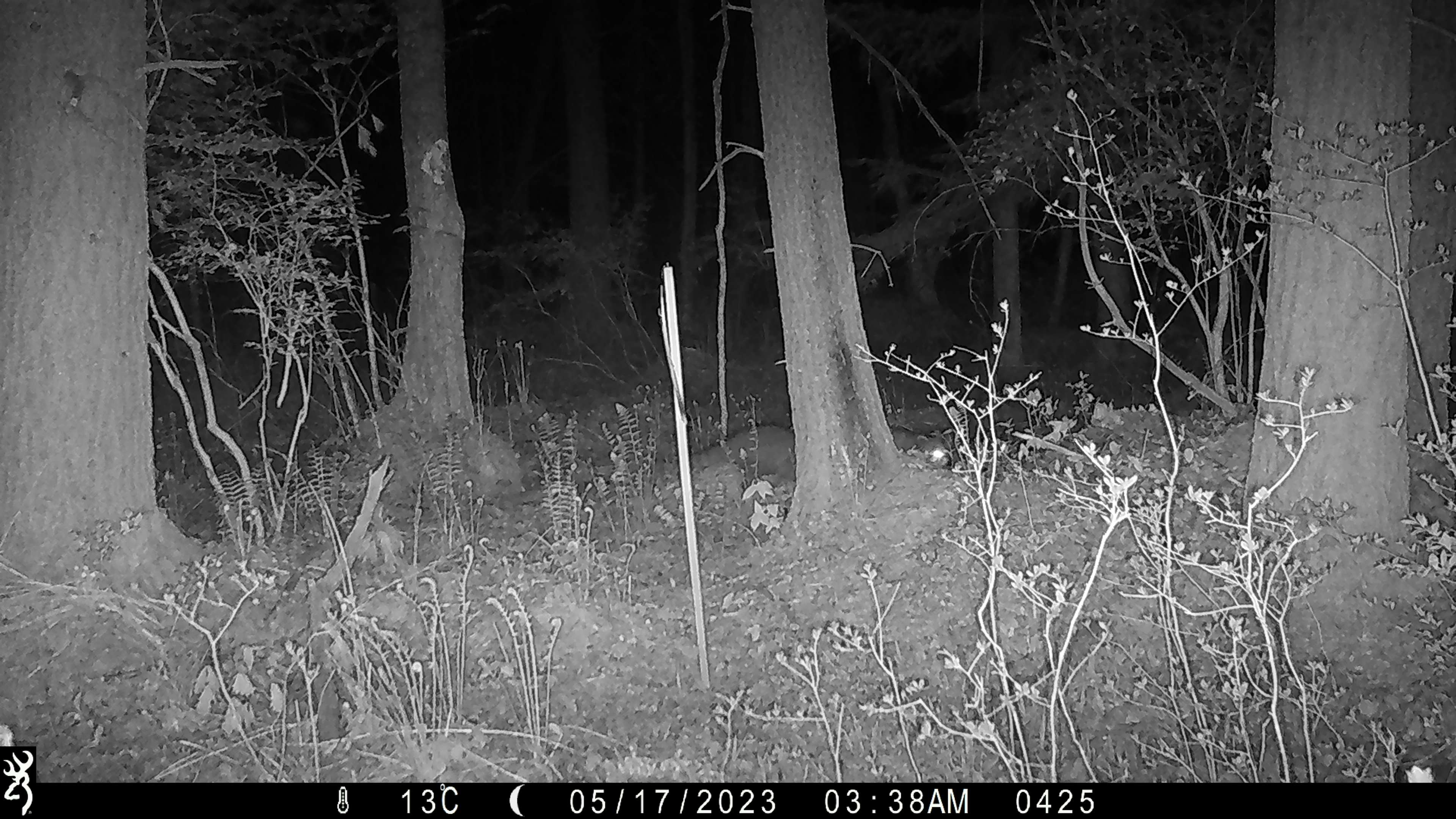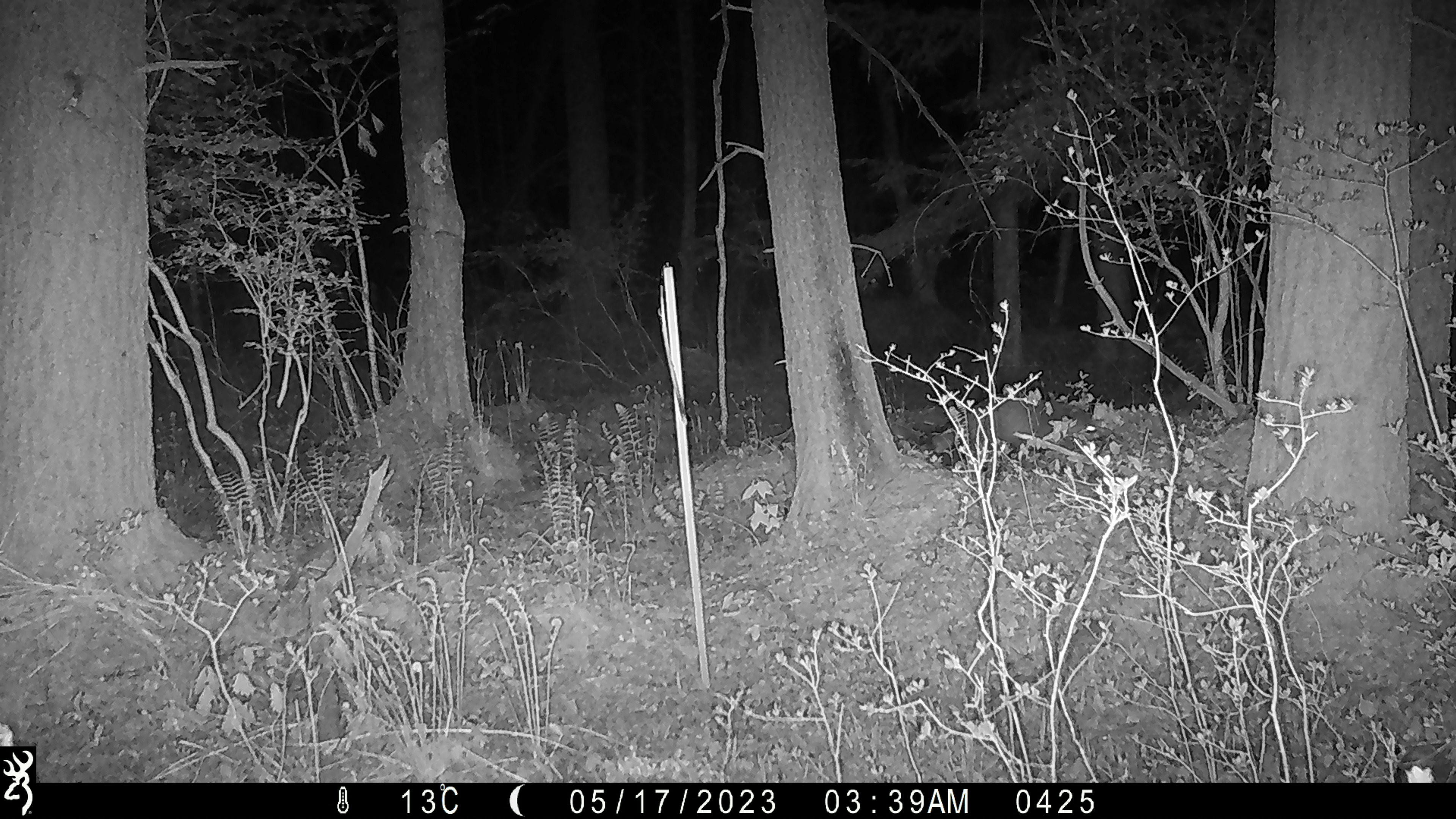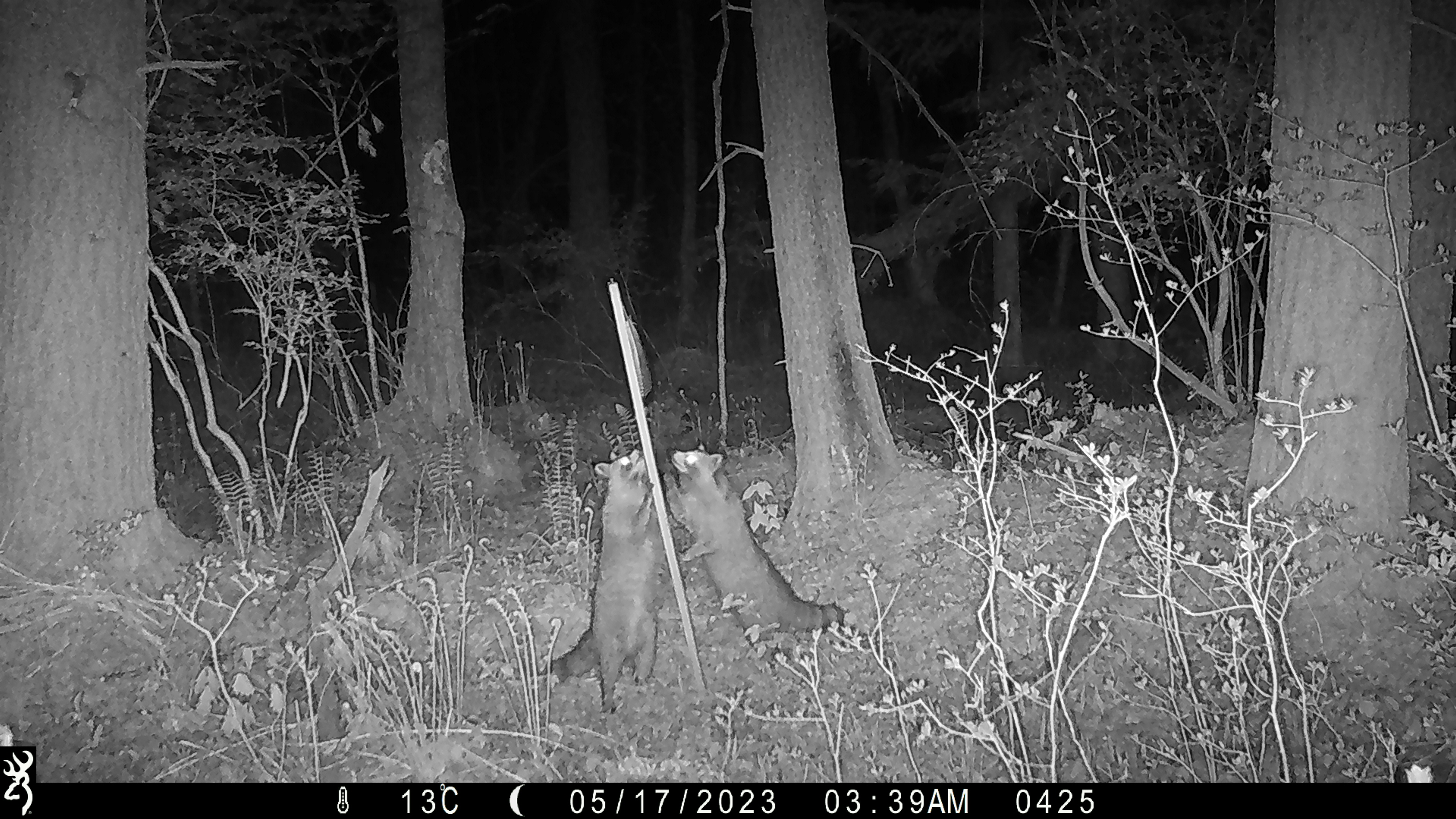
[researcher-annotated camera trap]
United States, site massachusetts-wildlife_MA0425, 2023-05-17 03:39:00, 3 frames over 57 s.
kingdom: Animalia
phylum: Chordata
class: Mammalia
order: Carnivora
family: Procyonidae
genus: Procyon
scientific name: Procyon lotor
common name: raccoon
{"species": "raccoon (Procyon lotor)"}